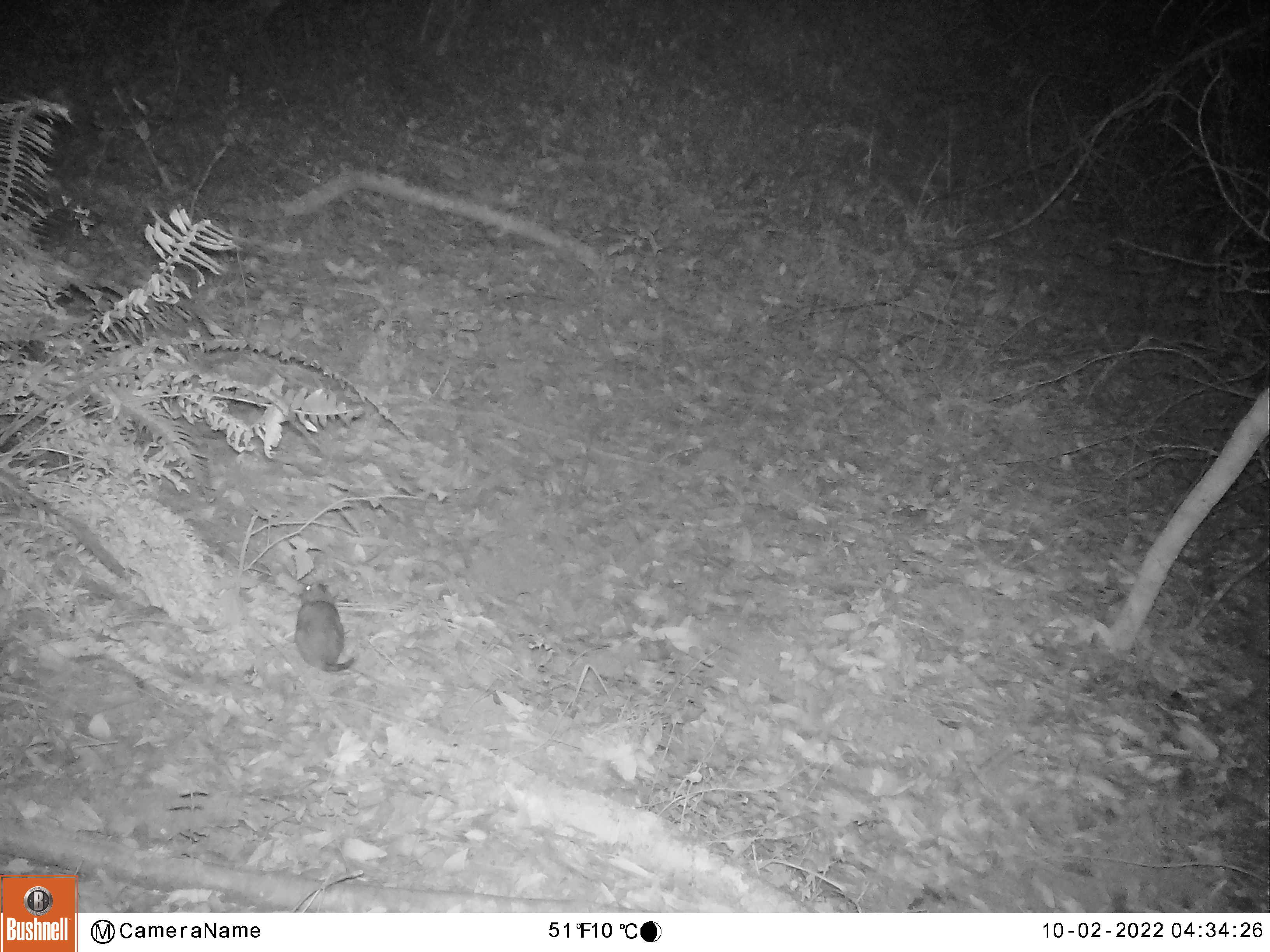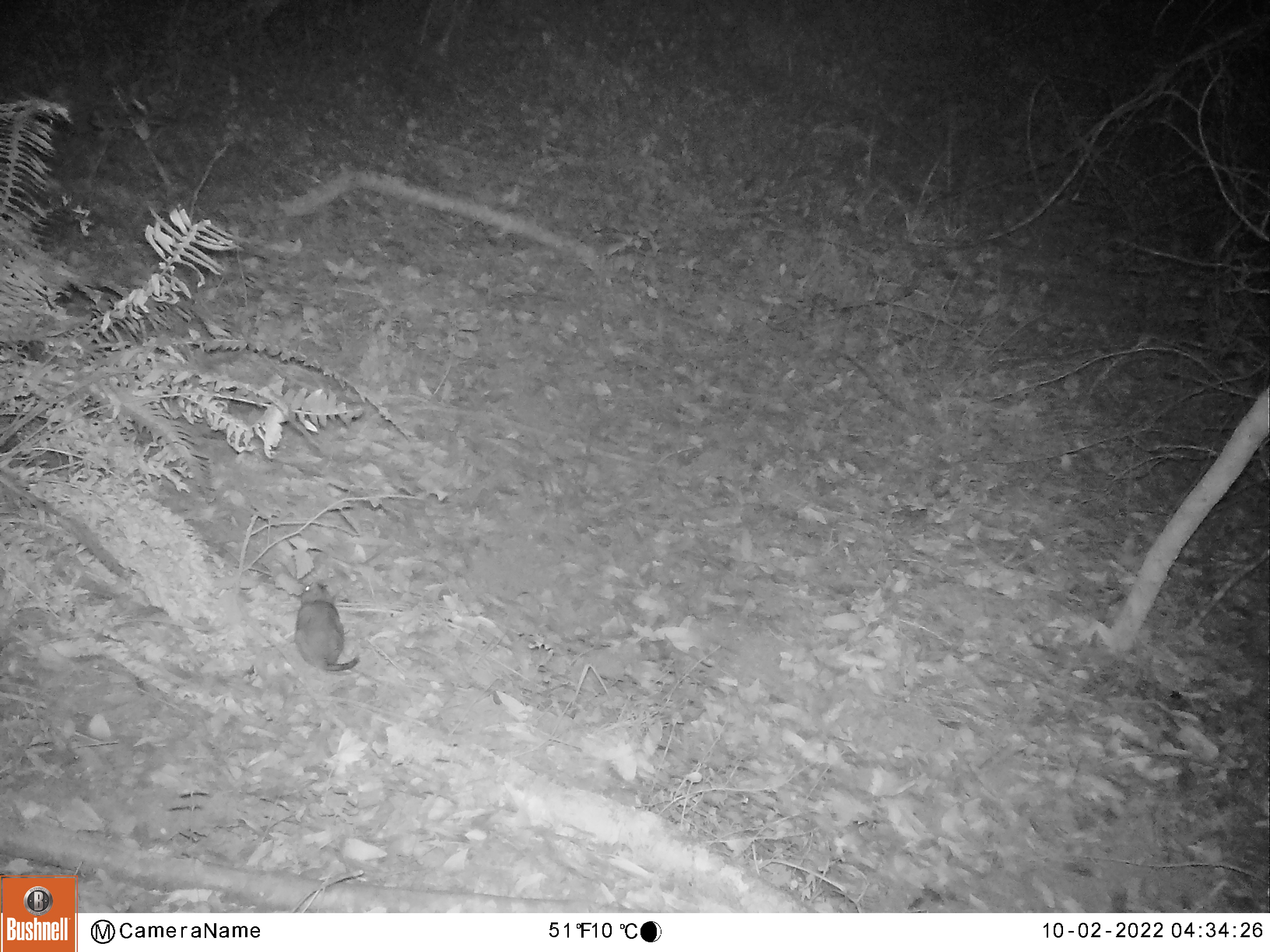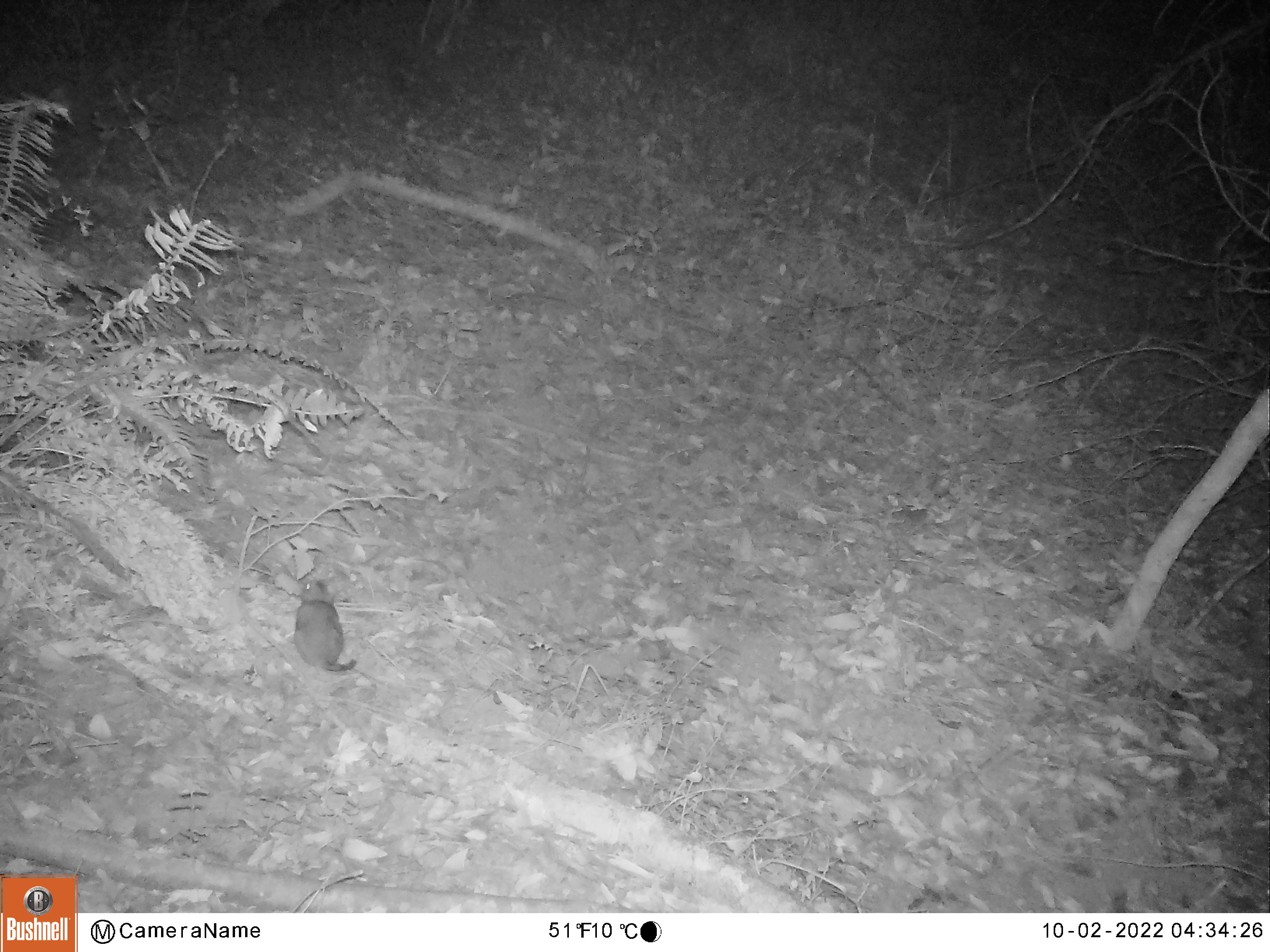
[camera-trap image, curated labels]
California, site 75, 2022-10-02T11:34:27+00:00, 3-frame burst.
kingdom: Animalia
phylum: Chordata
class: Mammalia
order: Rodentia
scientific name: Rodentia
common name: mouse or rat